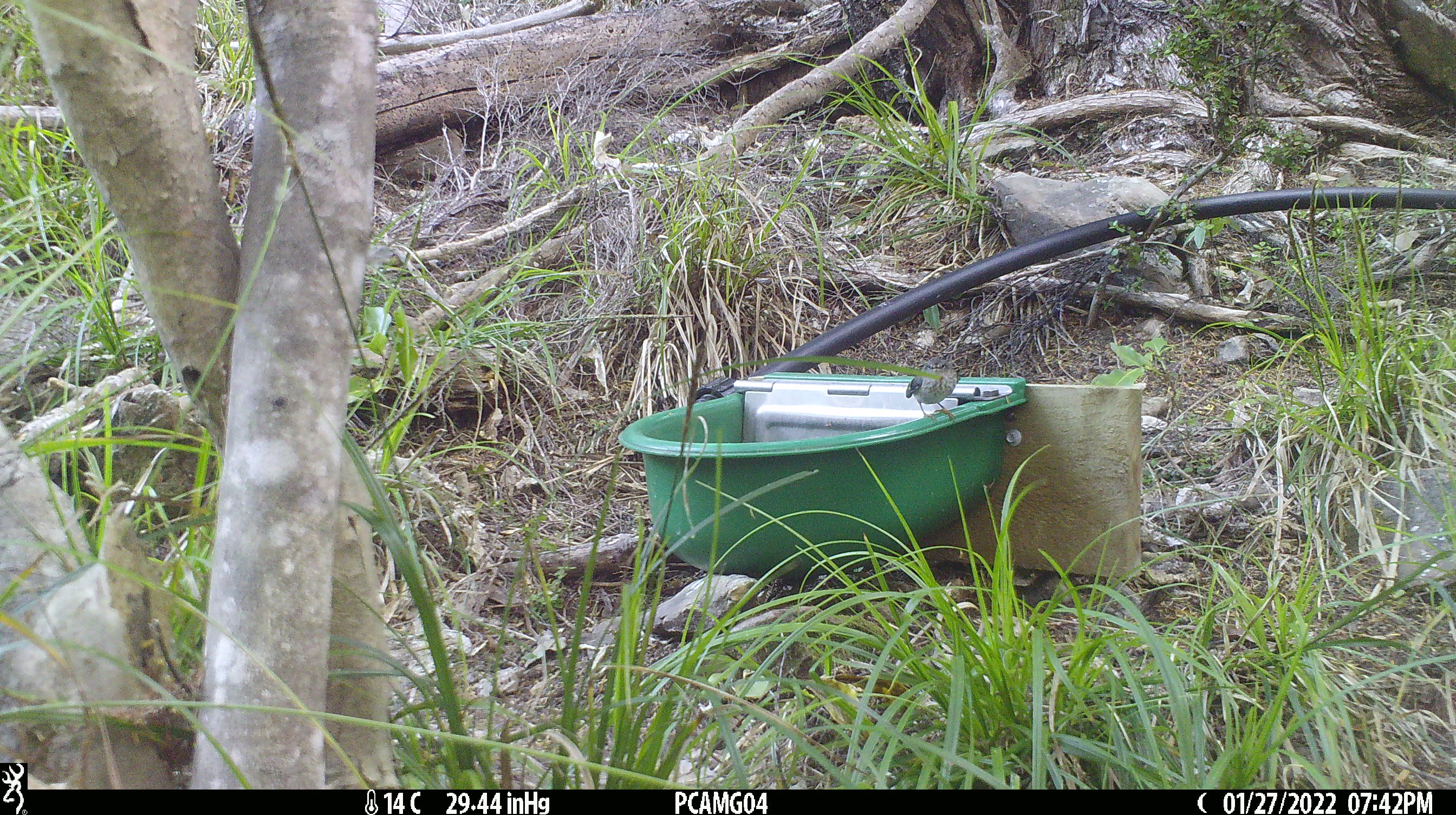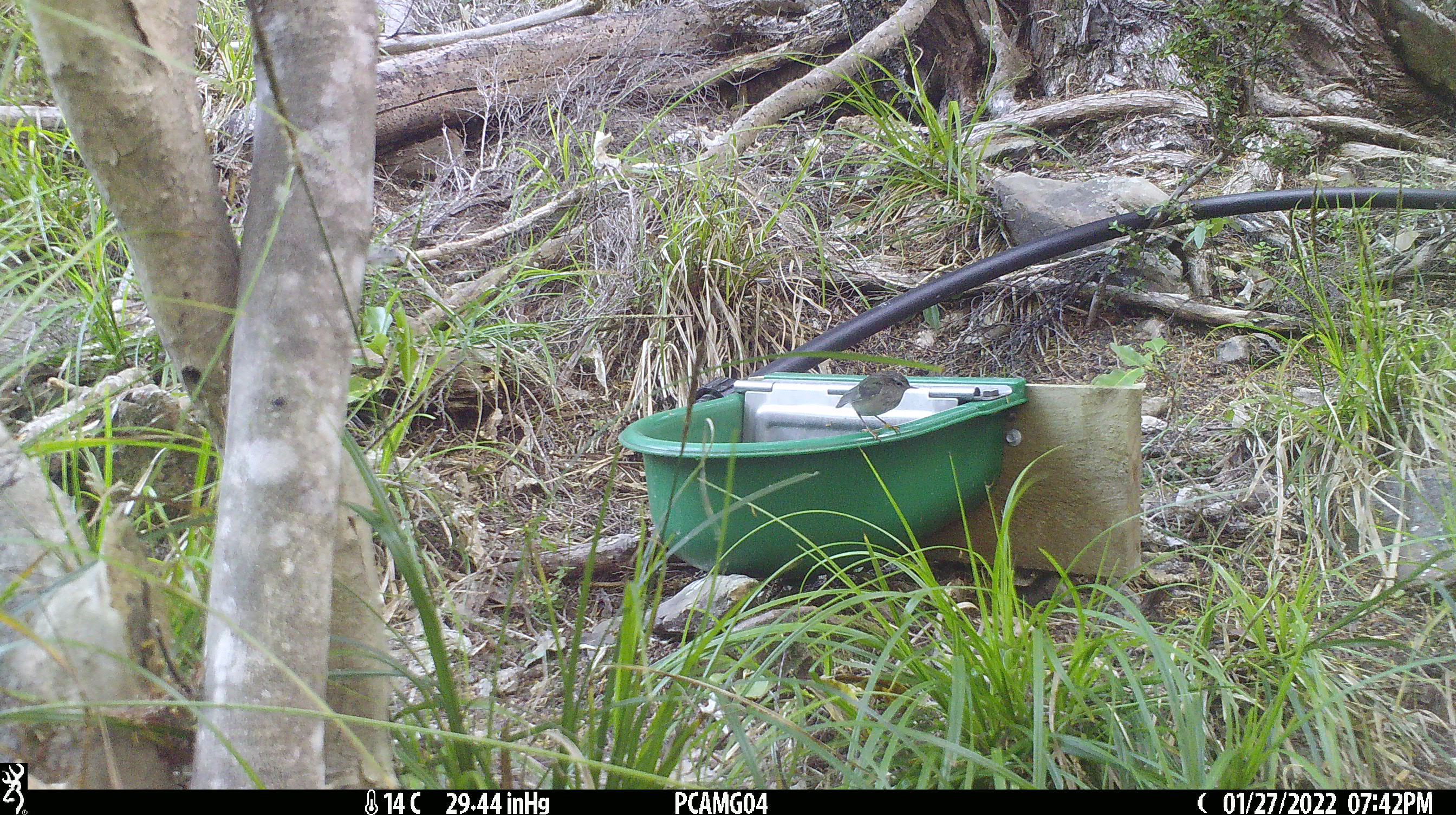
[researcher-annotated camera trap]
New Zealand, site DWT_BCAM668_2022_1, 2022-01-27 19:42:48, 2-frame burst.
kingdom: Animalia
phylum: Chordata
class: Aves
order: Passeriformes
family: Acanthisittidae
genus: Acanthisitta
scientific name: Acanthisitta chloris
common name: rifleman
Rifleman (Acanthisitta chloris).